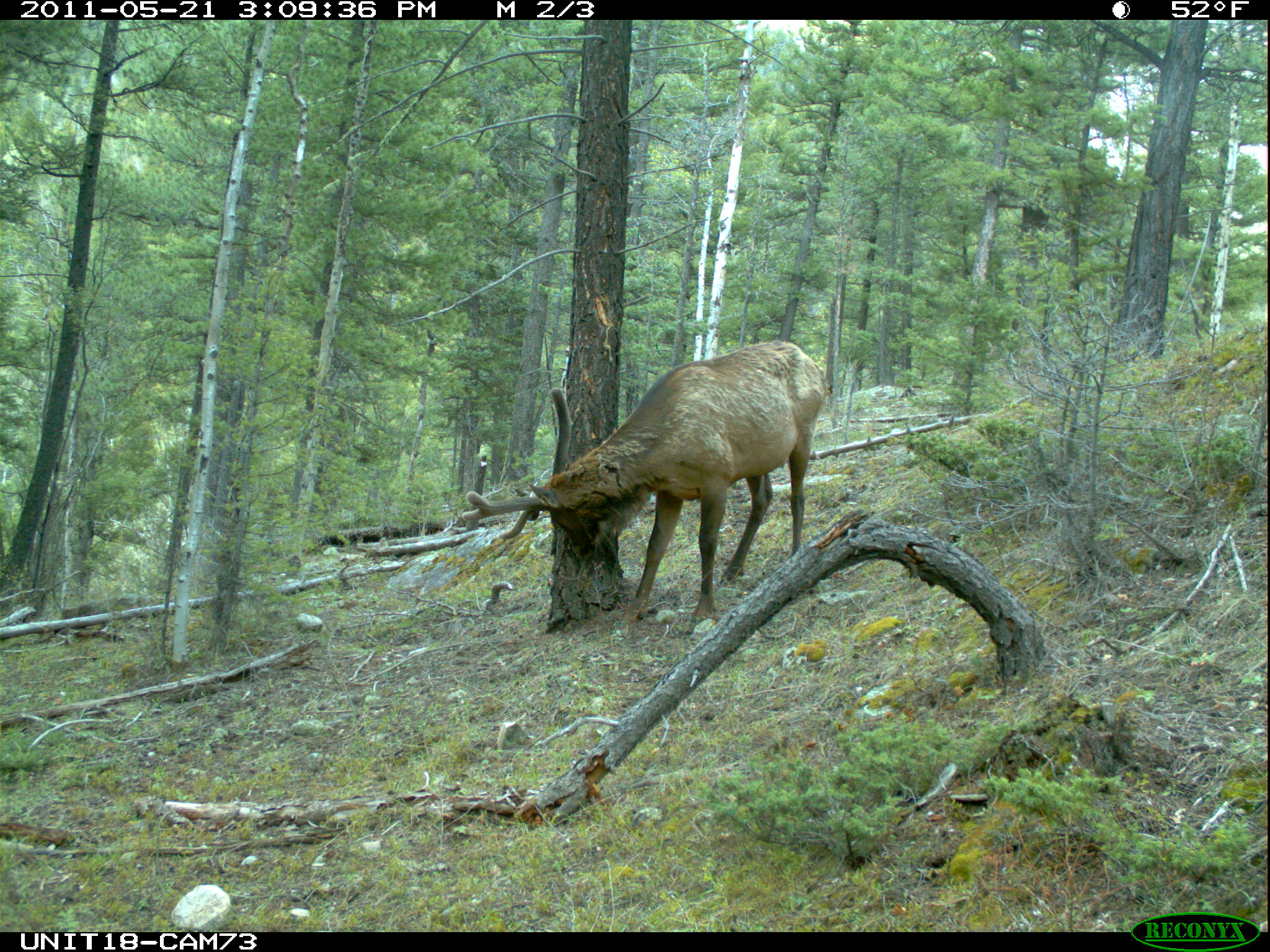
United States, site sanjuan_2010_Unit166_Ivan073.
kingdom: Animalia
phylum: Chordata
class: Mammalia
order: Artiodactyla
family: Cervidae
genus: Cervus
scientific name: Cervus elaphus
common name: red deer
Cervus elaphus (red deer).